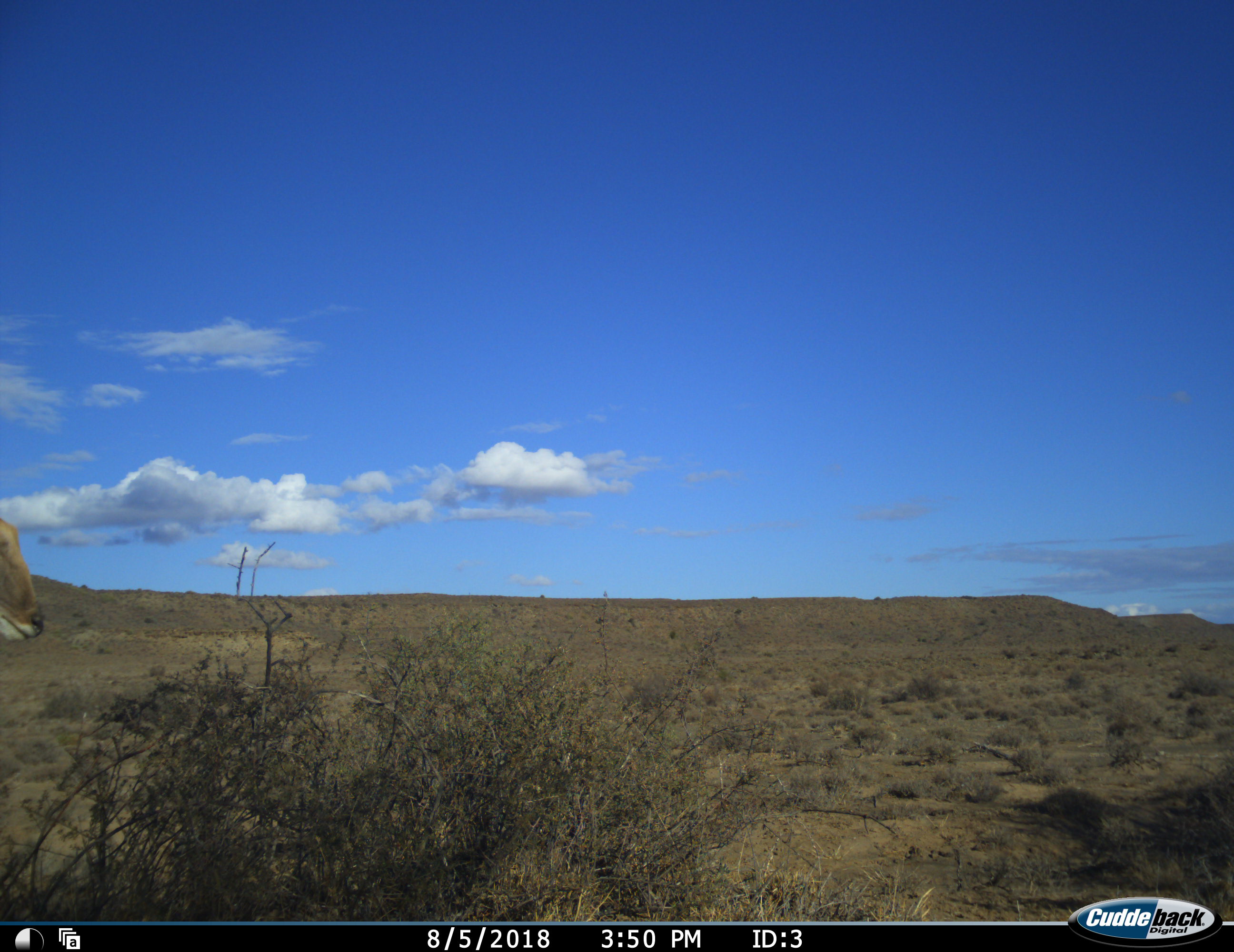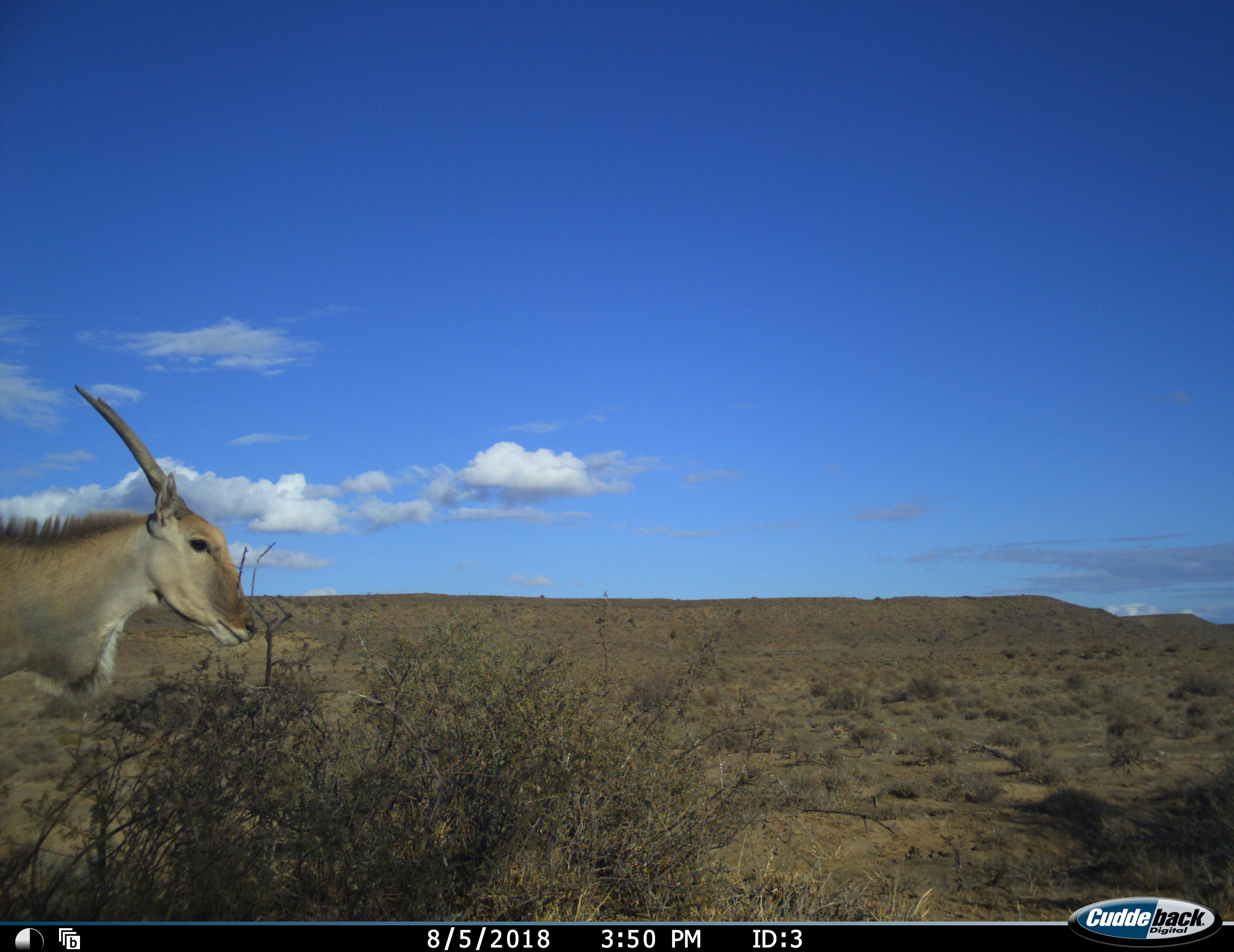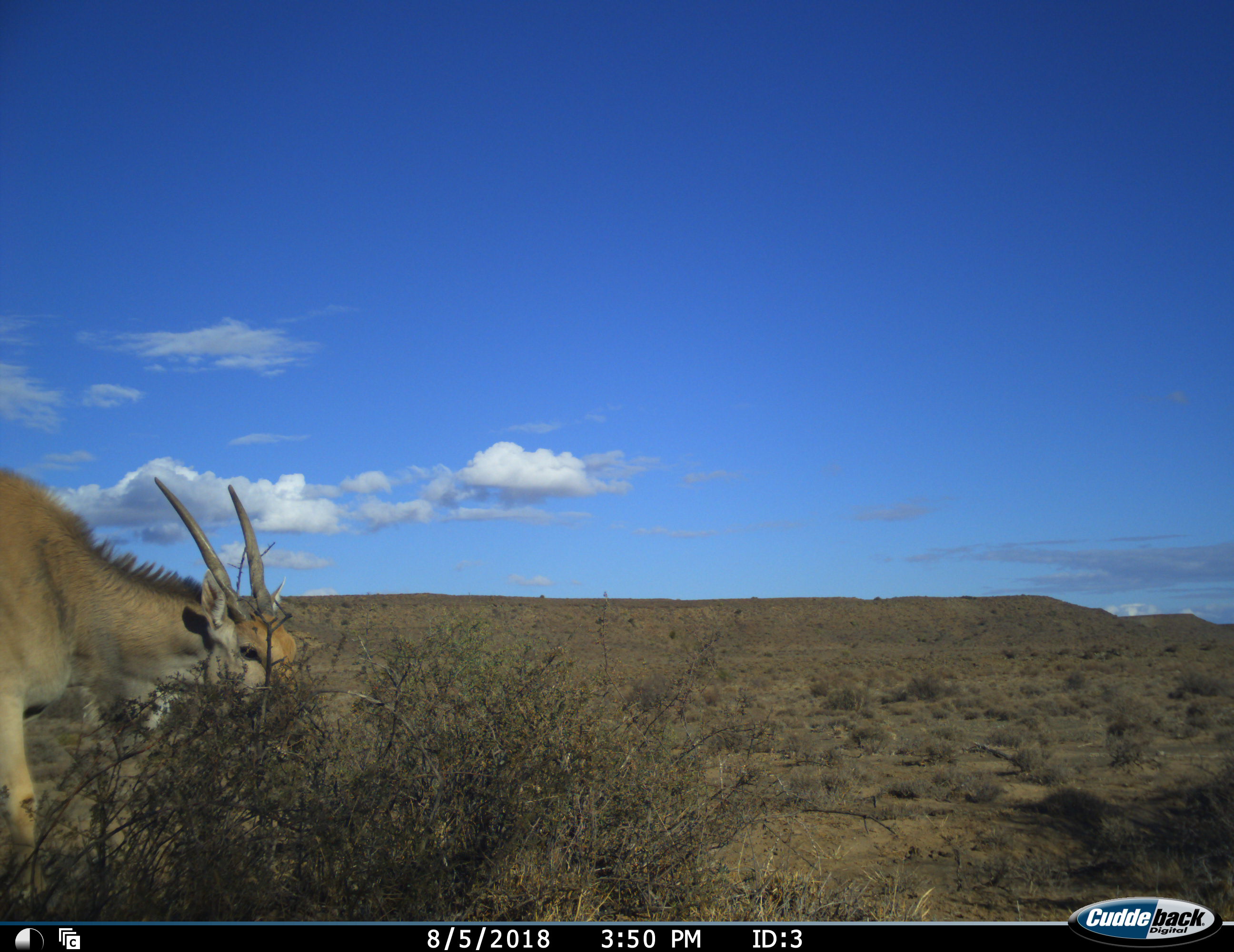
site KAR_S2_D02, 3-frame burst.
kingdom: Animalia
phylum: Chordata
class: Mammalia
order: Artiodactyla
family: Bovidae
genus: Tragelaphus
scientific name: Tragelaphus oryx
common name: eland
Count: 1.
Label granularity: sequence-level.